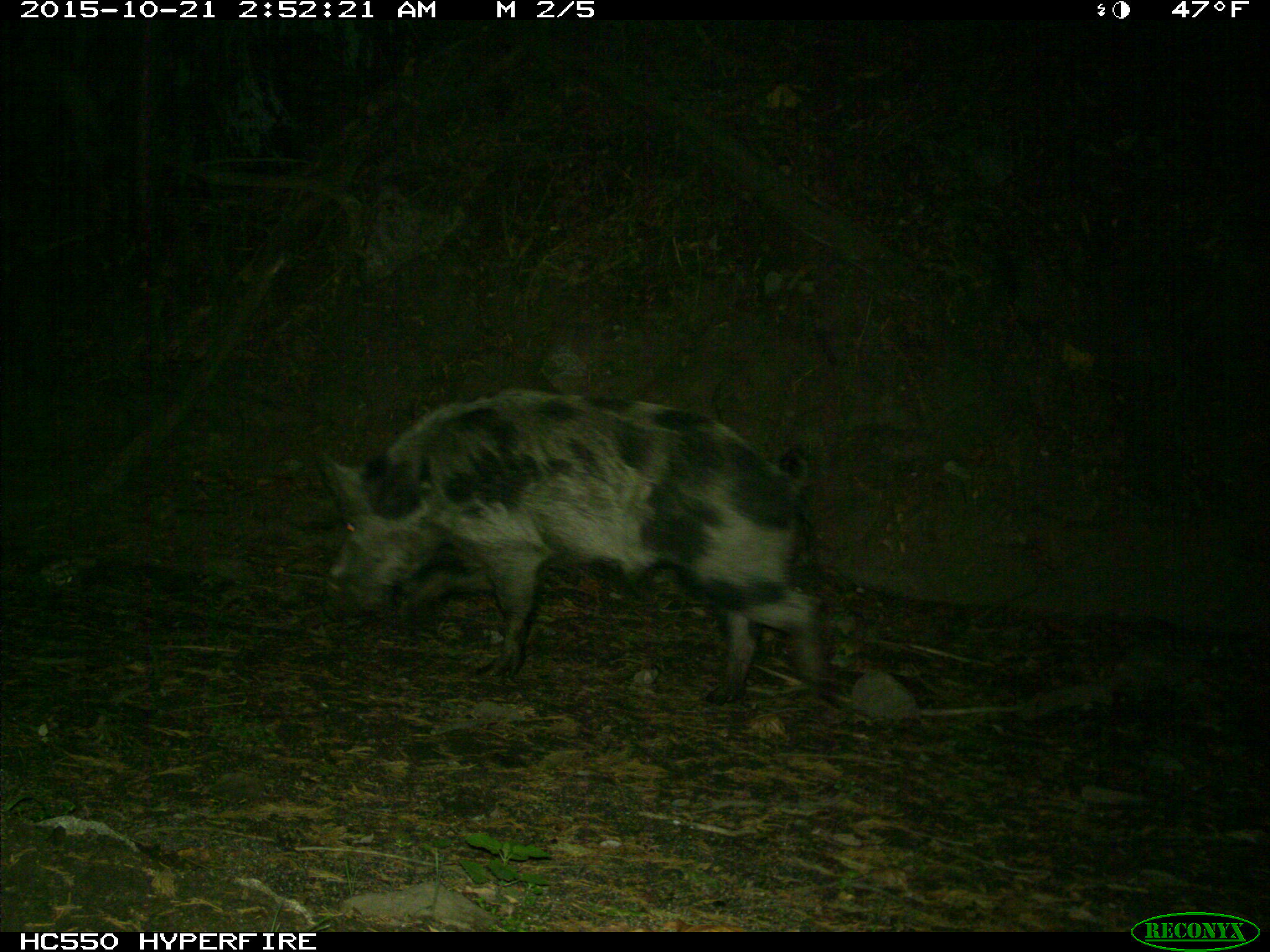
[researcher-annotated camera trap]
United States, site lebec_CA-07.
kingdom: Animalia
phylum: Chordata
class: Mammalia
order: Artiodactyla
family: Suidae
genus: Sus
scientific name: Sus scrofa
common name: wild boar